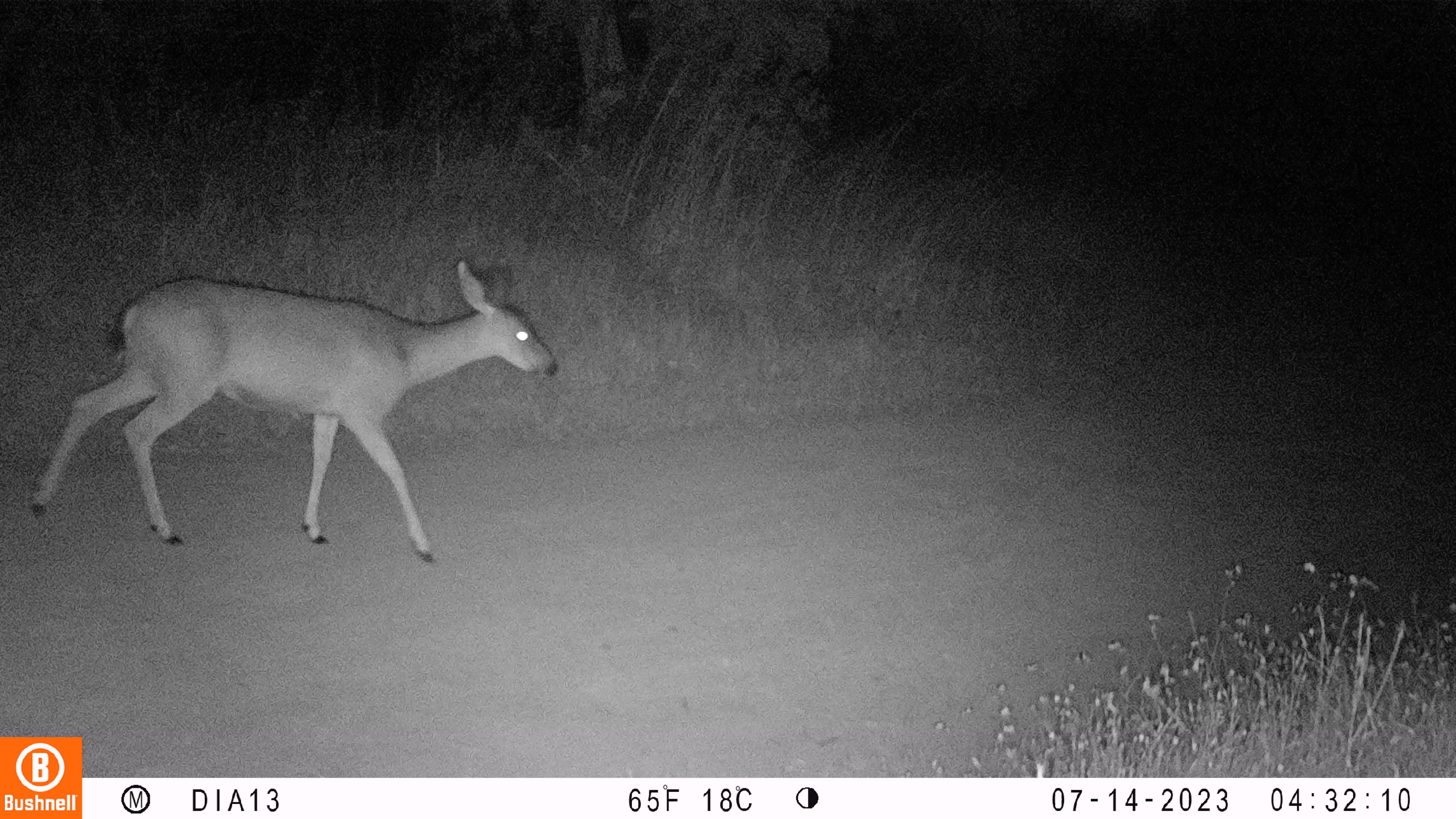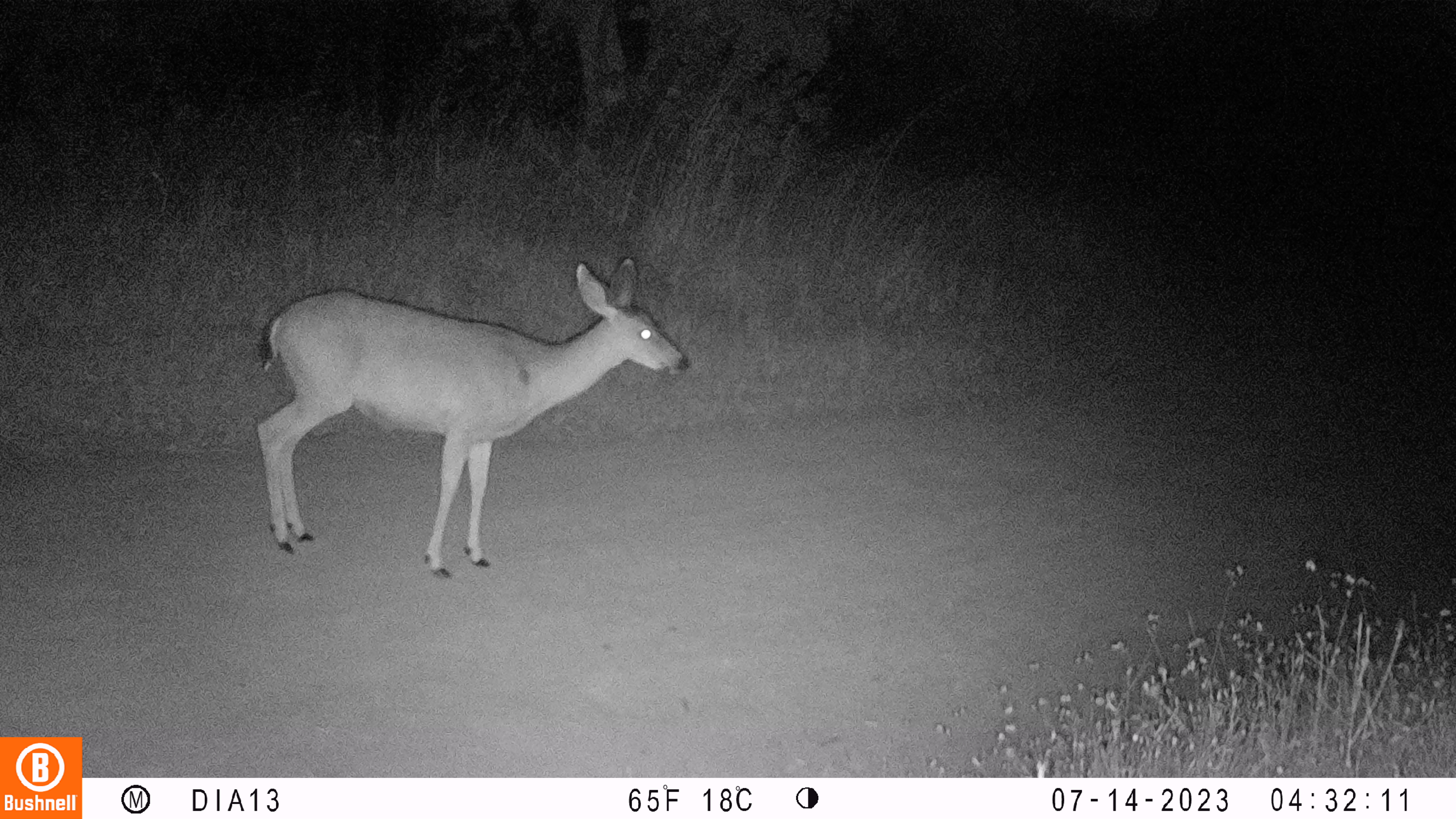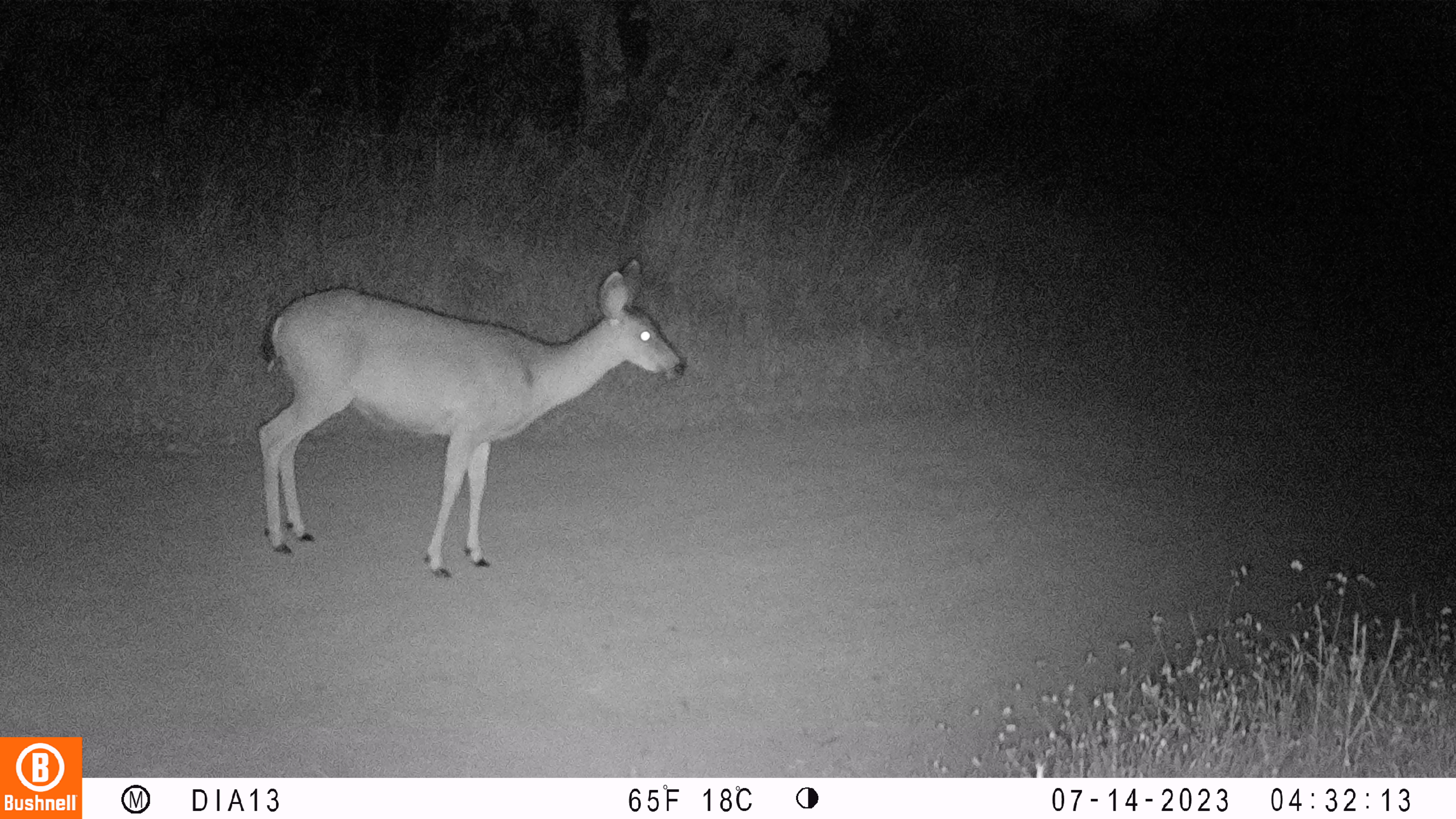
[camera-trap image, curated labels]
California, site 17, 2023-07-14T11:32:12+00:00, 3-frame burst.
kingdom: Animalia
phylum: Chordata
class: Mammalia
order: Artiodactyla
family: Cervidae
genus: Odocoileus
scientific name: Odocoileus hemionus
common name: mule deer